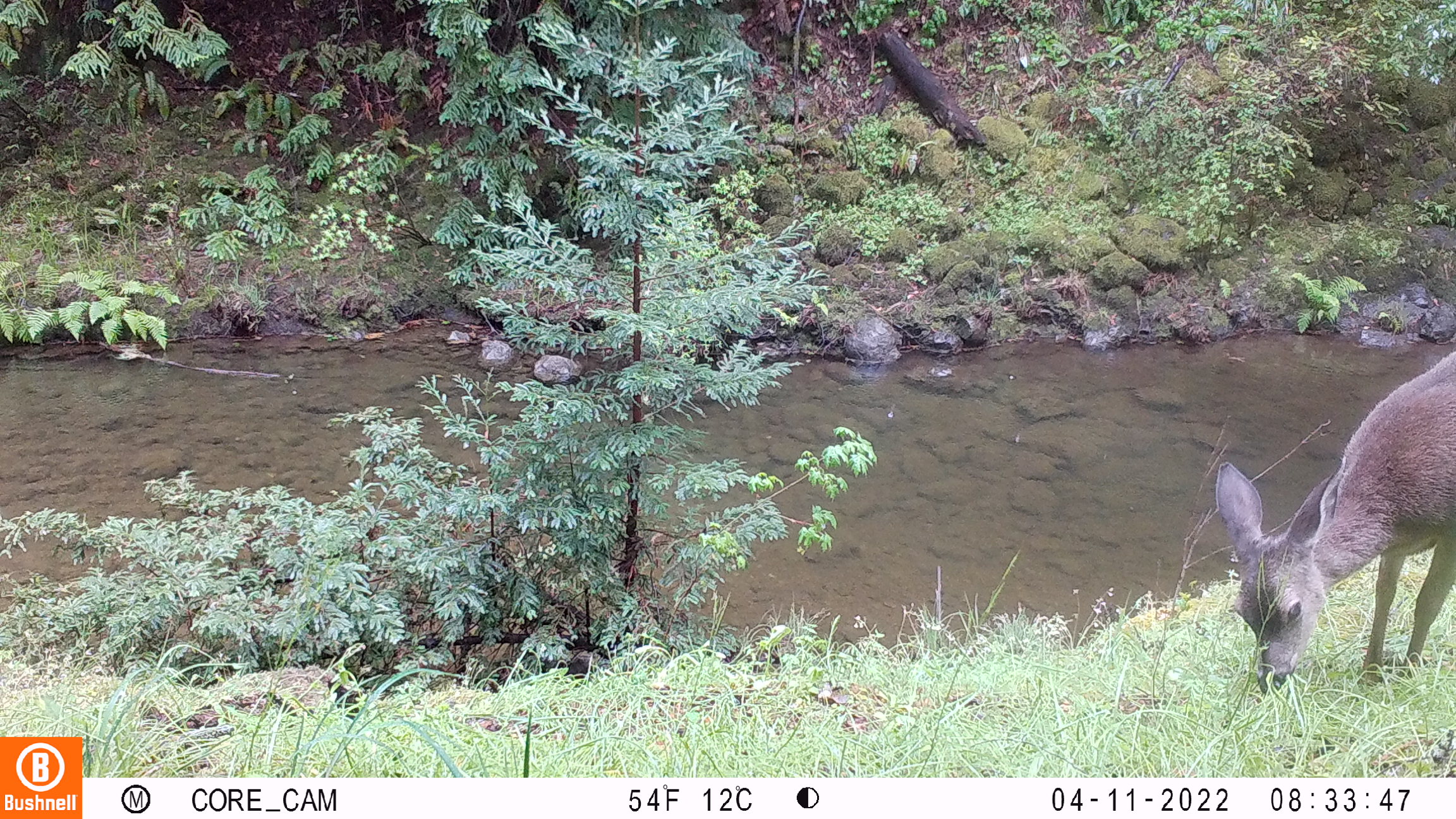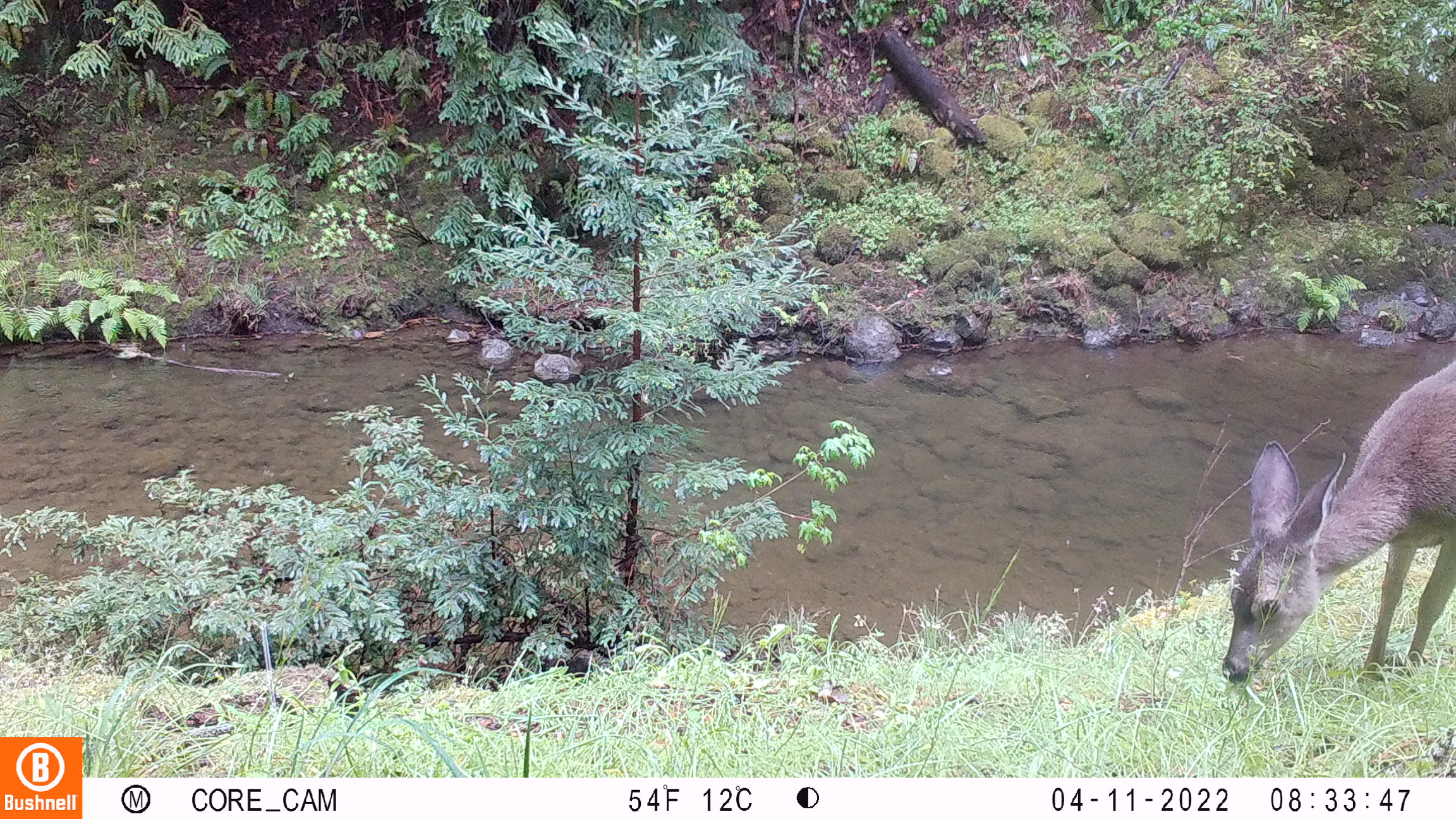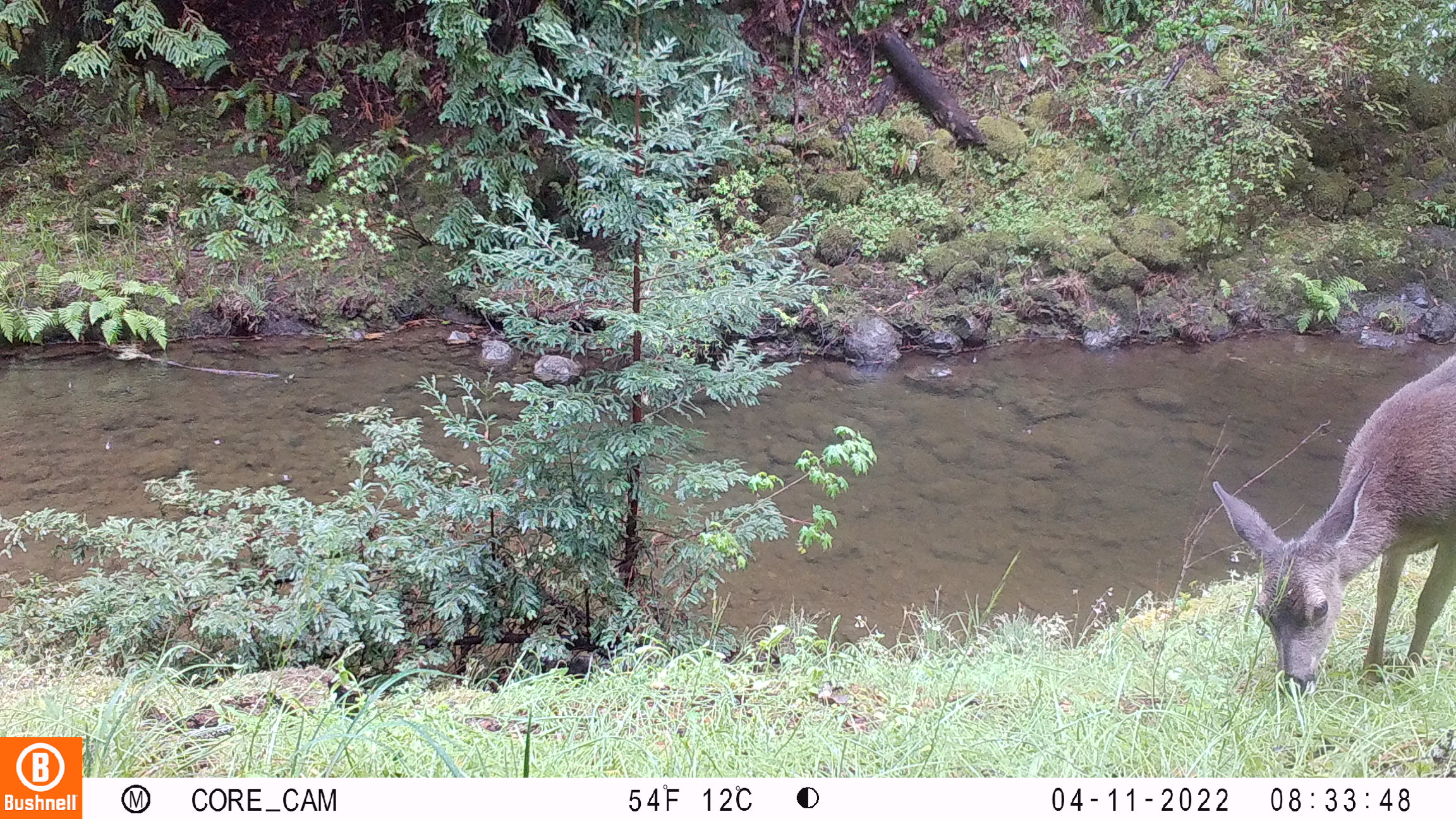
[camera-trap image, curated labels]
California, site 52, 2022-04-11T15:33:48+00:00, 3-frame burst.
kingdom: Animalia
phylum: Chordata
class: Mammalia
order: Artiodactyla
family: Cervidae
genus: Odocoileus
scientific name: Odocoileus hemionus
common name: mule deer